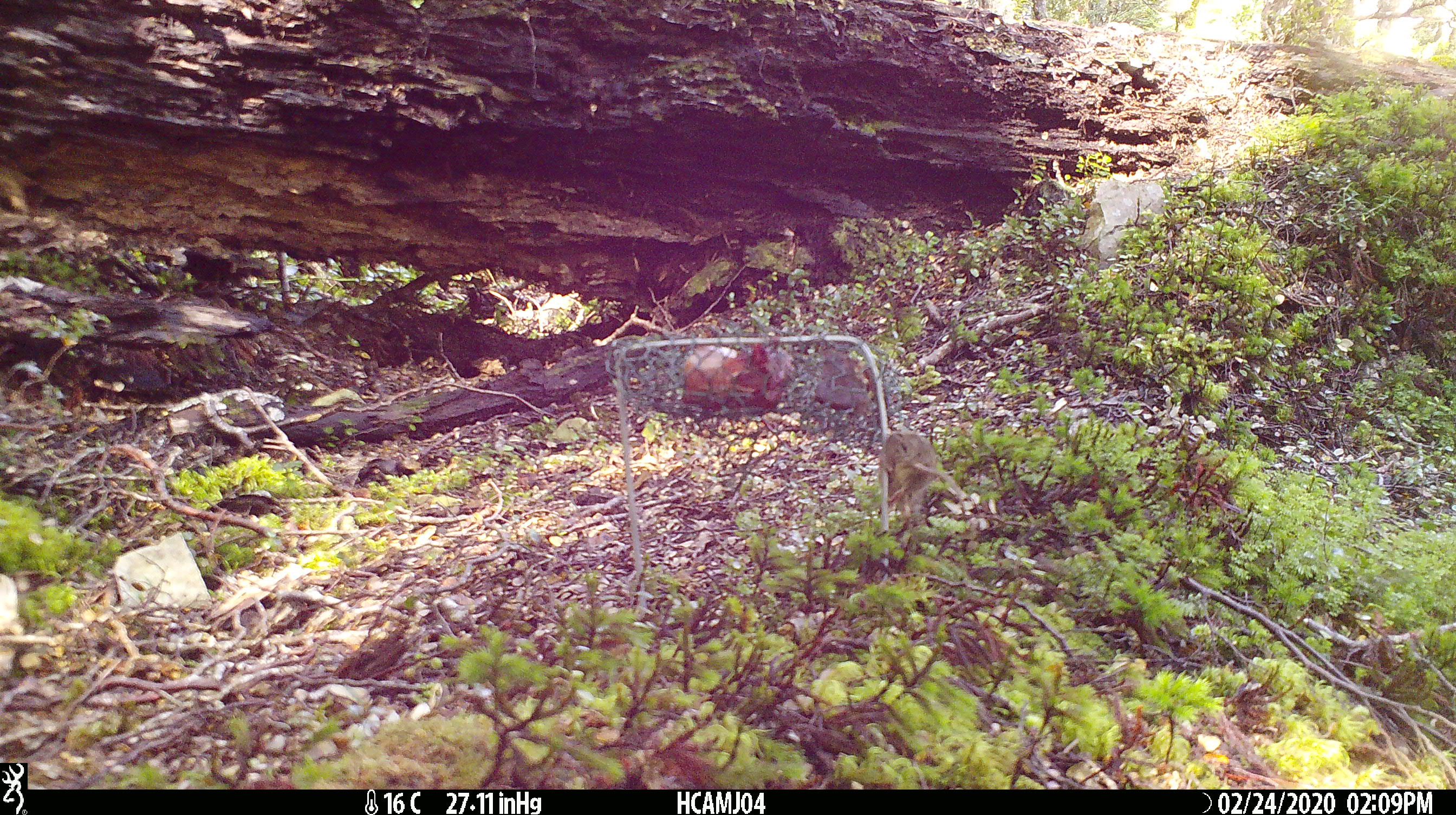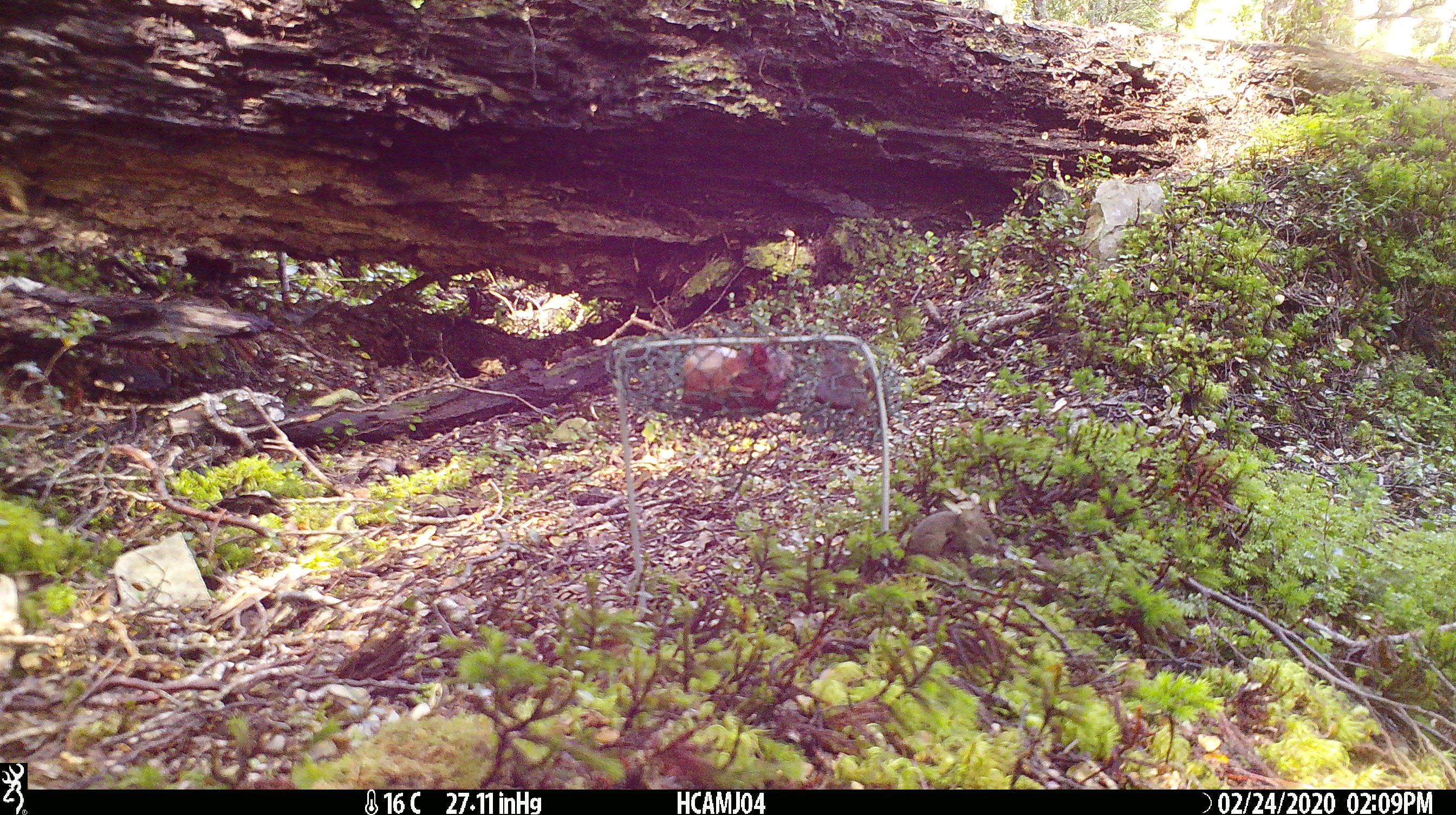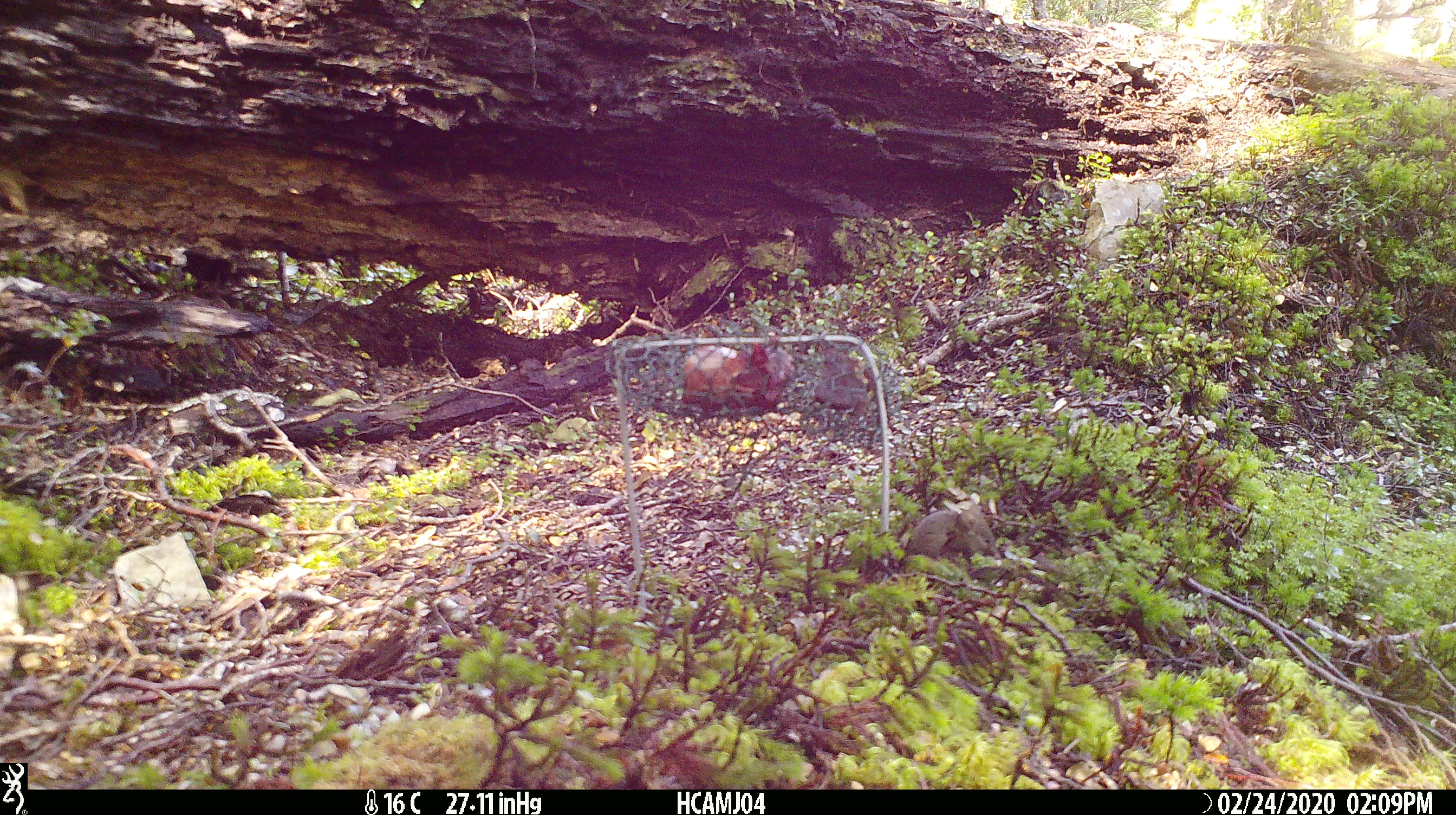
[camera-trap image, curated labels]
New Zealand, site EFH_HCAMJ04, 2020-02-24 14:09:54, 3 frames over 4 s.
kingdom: Animalia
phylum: Chordata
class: Mammalia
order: Rodentia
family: Muridae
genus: Mus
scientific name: Mus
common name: mouse